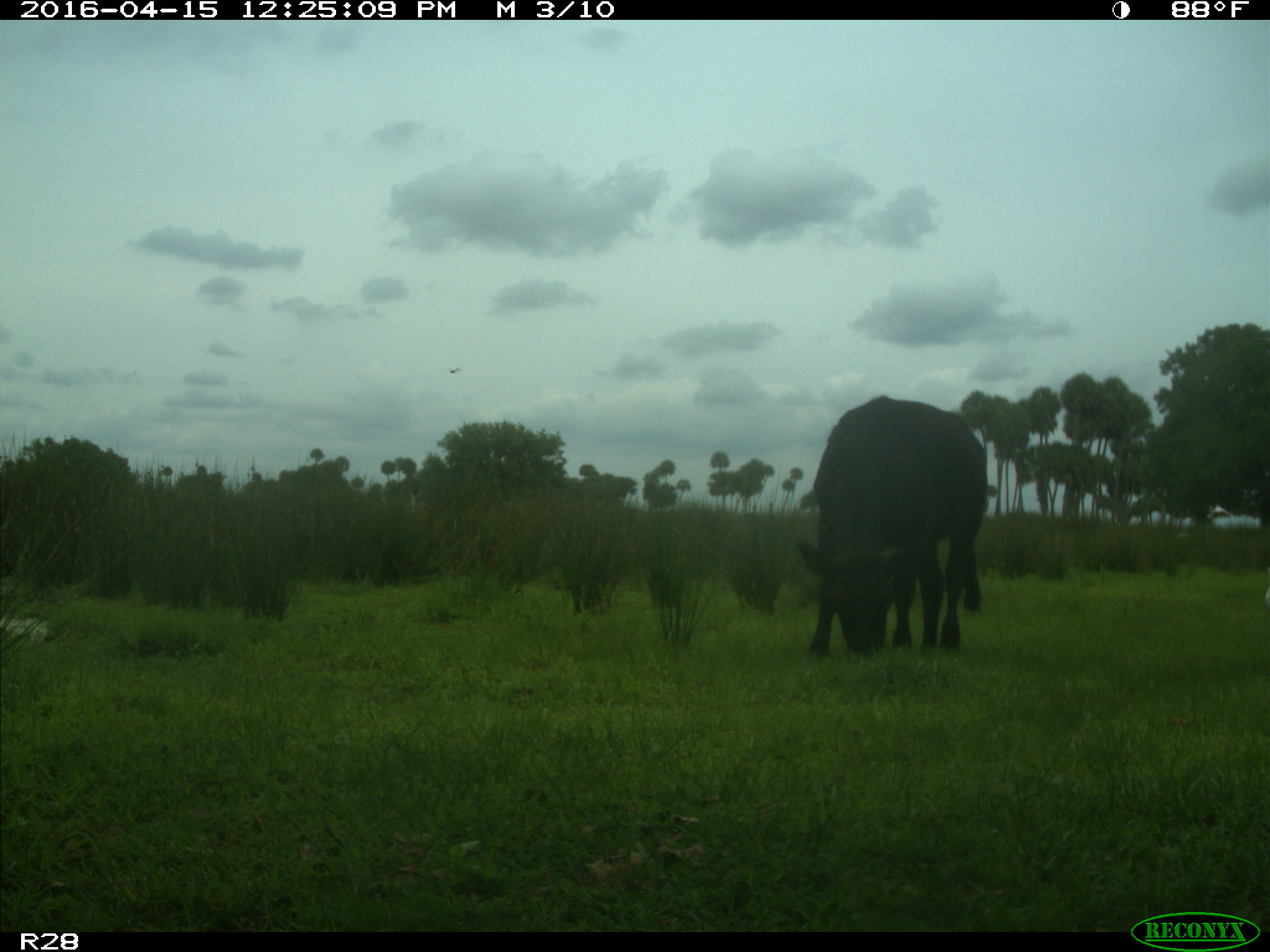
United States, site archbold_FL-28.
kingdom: Animalia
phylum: Chordata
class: Mammalia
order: Artiodactyla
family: Bovidae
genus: Bos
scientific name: Bos taurus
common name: domestic cow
Bos taurus (domestic cow).